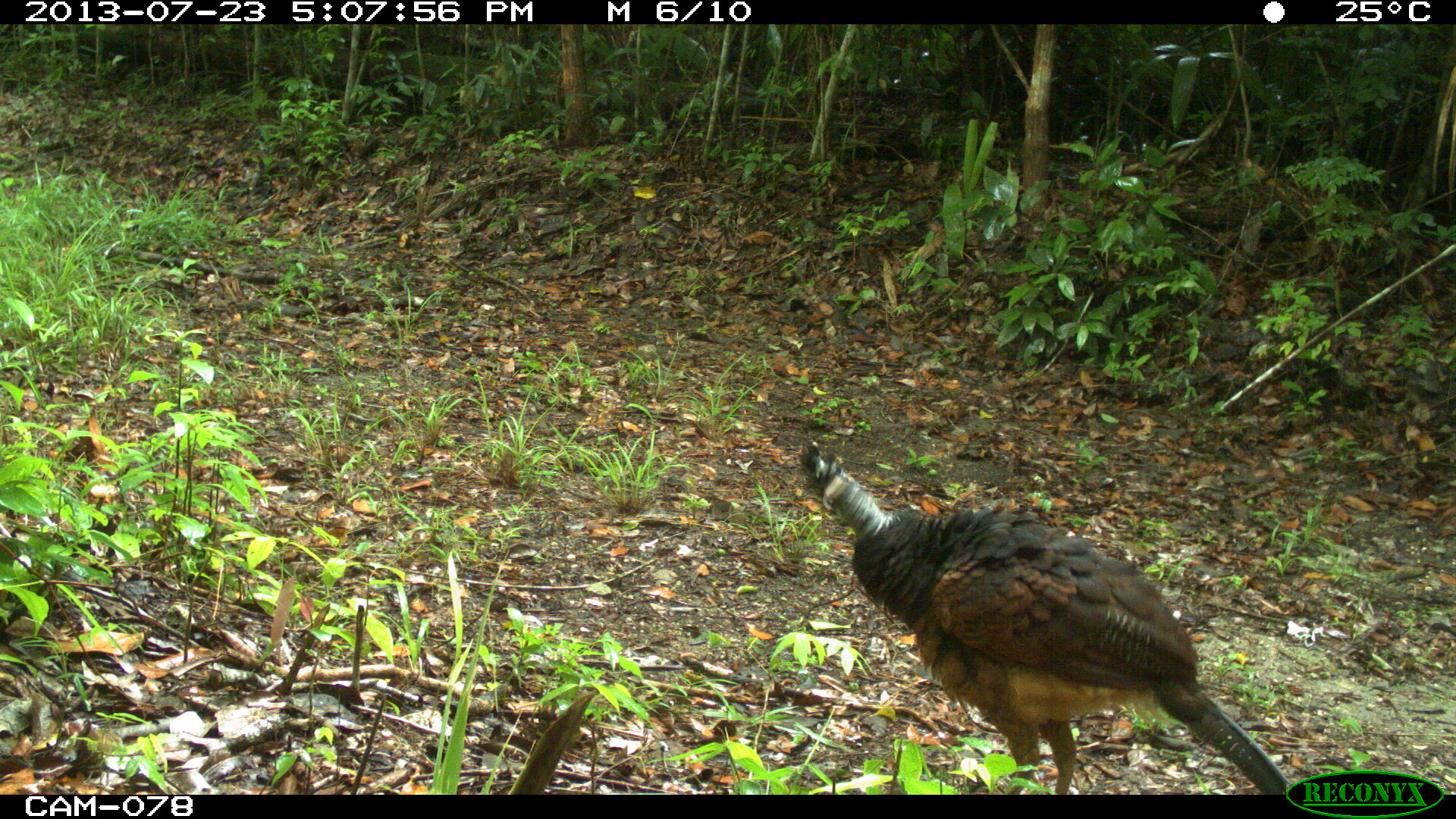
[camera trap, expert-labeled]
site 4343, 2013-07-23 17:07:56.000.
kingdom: Animalia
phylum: Chordata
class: Aves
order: Galliformes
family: Cracidae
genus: Crax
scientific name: Crax rubra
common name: great curassow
Crax rubra (great curassow), count 1, sex female.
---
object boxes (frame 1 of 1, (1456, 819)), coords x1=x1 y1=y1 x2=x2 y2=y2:
crax rubra: x1=796 y1=436 x2=1287 y2=793